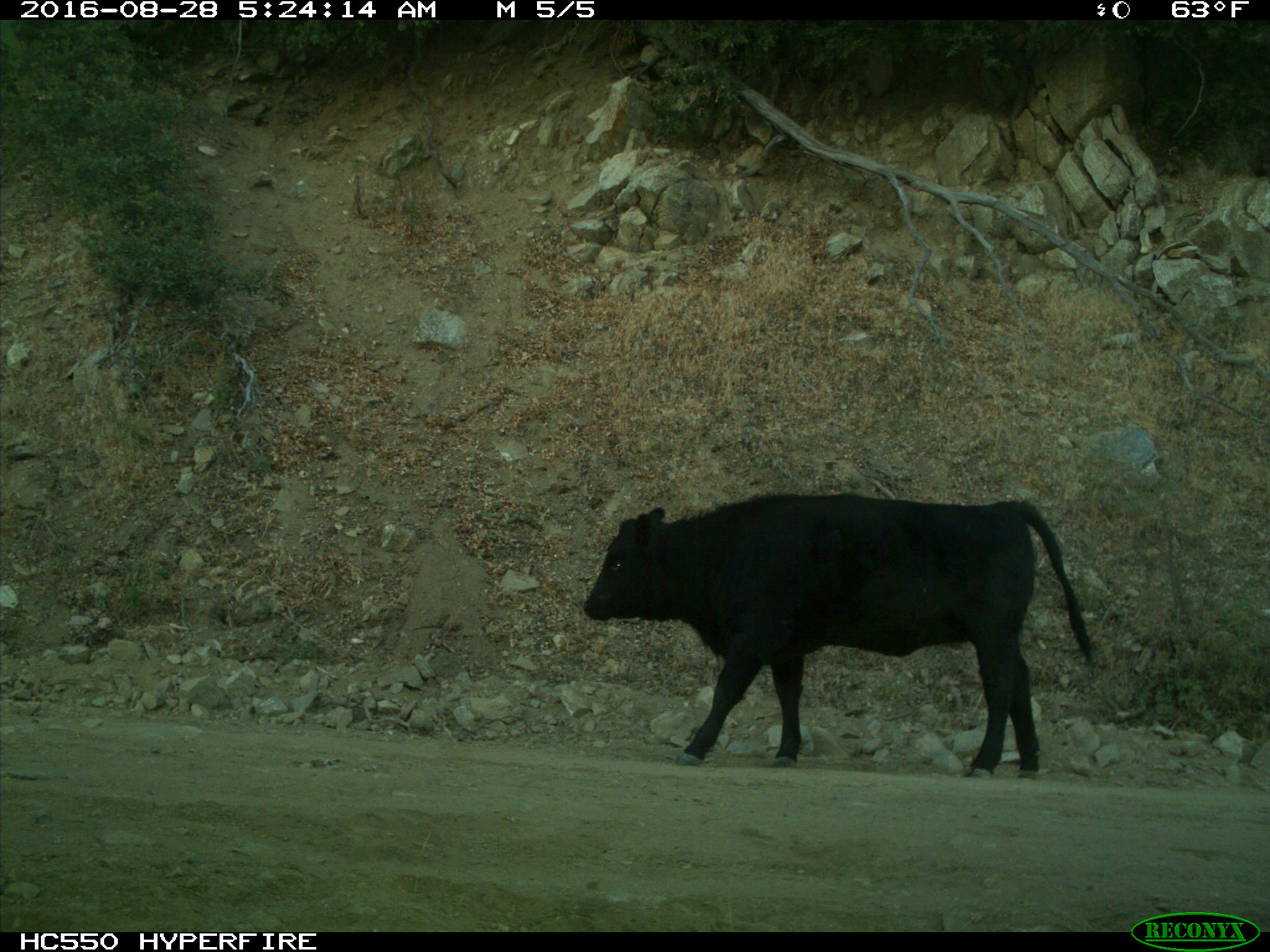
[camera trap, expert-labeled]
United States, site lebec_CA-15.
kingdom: Animalia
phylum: Chordata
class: Mammalia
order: Artiodactyla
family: Bovidae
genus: Bos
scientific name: Bos taurus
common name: domestic cow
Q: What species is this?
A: Bos taurus (domestic cow).